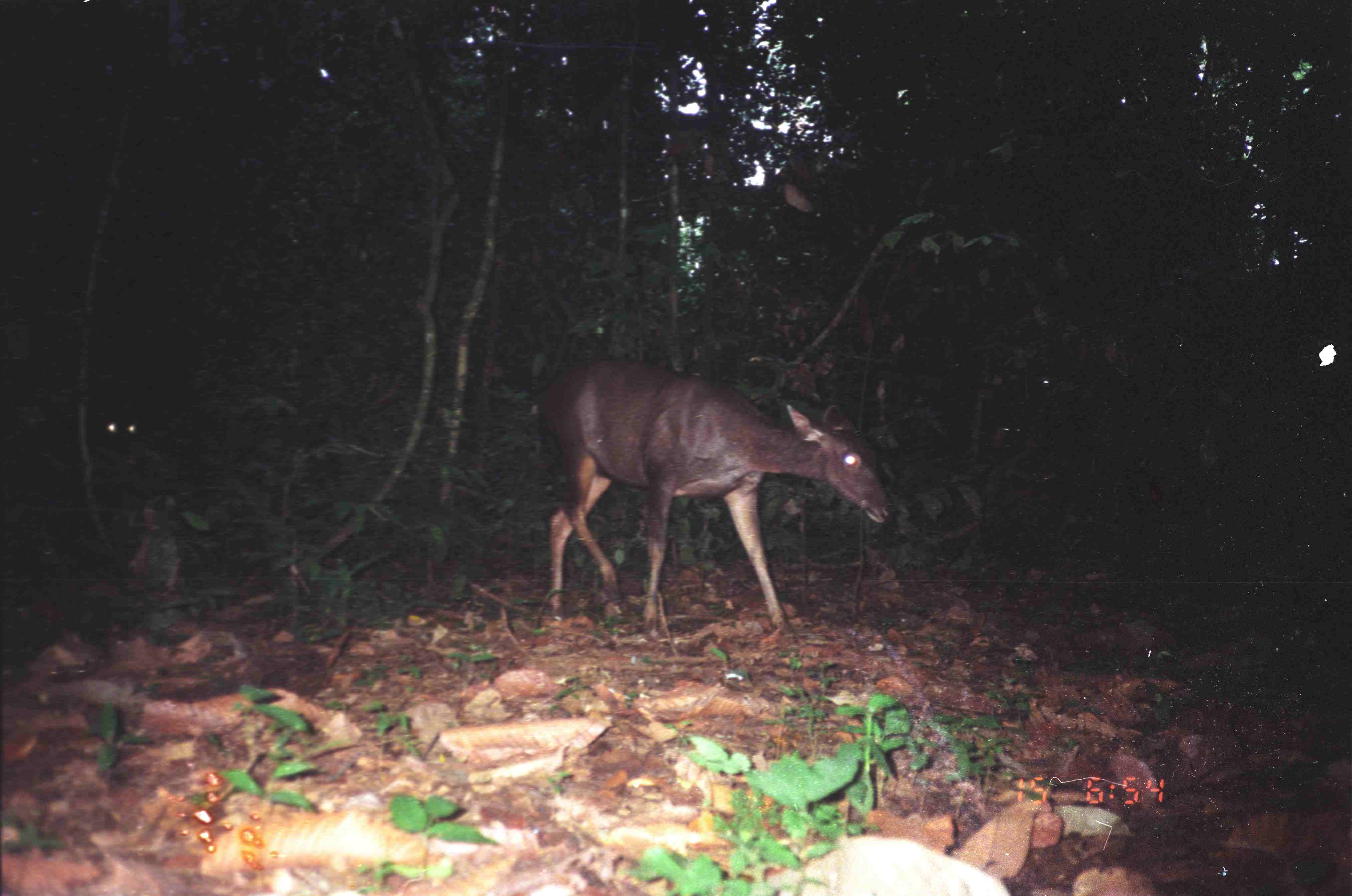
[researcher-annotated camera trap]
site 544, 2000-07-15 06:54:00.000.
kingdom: Animalia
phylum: Chordata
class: Mammalia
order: Artiodactyla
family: Cervidae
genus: Rusa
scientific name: Rusa unicolor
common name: sambar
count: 1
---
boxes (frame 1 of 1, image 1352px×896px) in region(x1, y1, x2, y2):
rusa unicolor: region(534, 359, 891, 639)